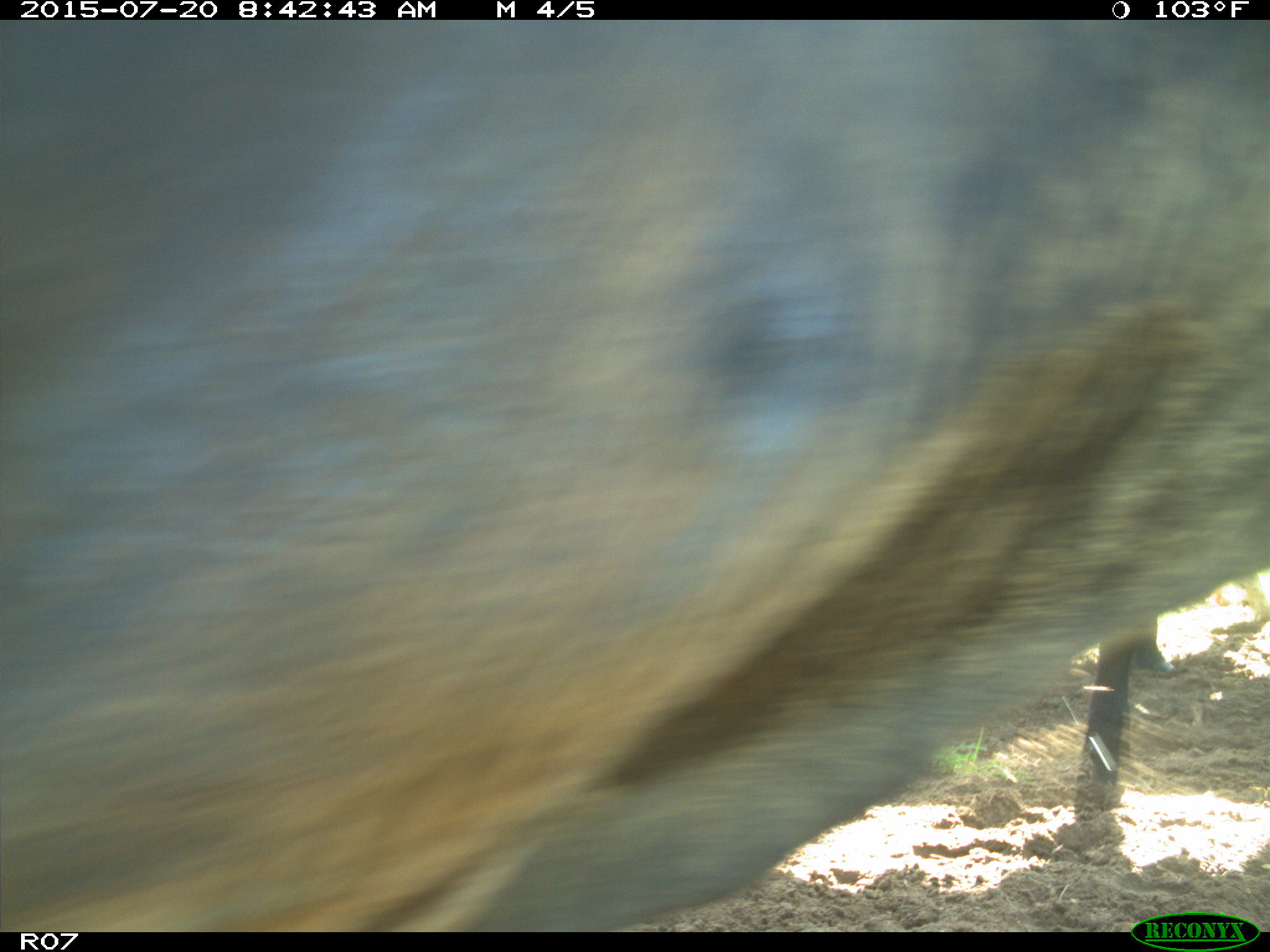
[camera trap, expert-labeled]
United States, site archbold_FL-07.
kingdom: Animalia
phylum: Chordata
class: Mammalia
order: Artiodactyla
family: Bovidae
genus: Bos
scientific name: Bos taurus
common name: domestic cow